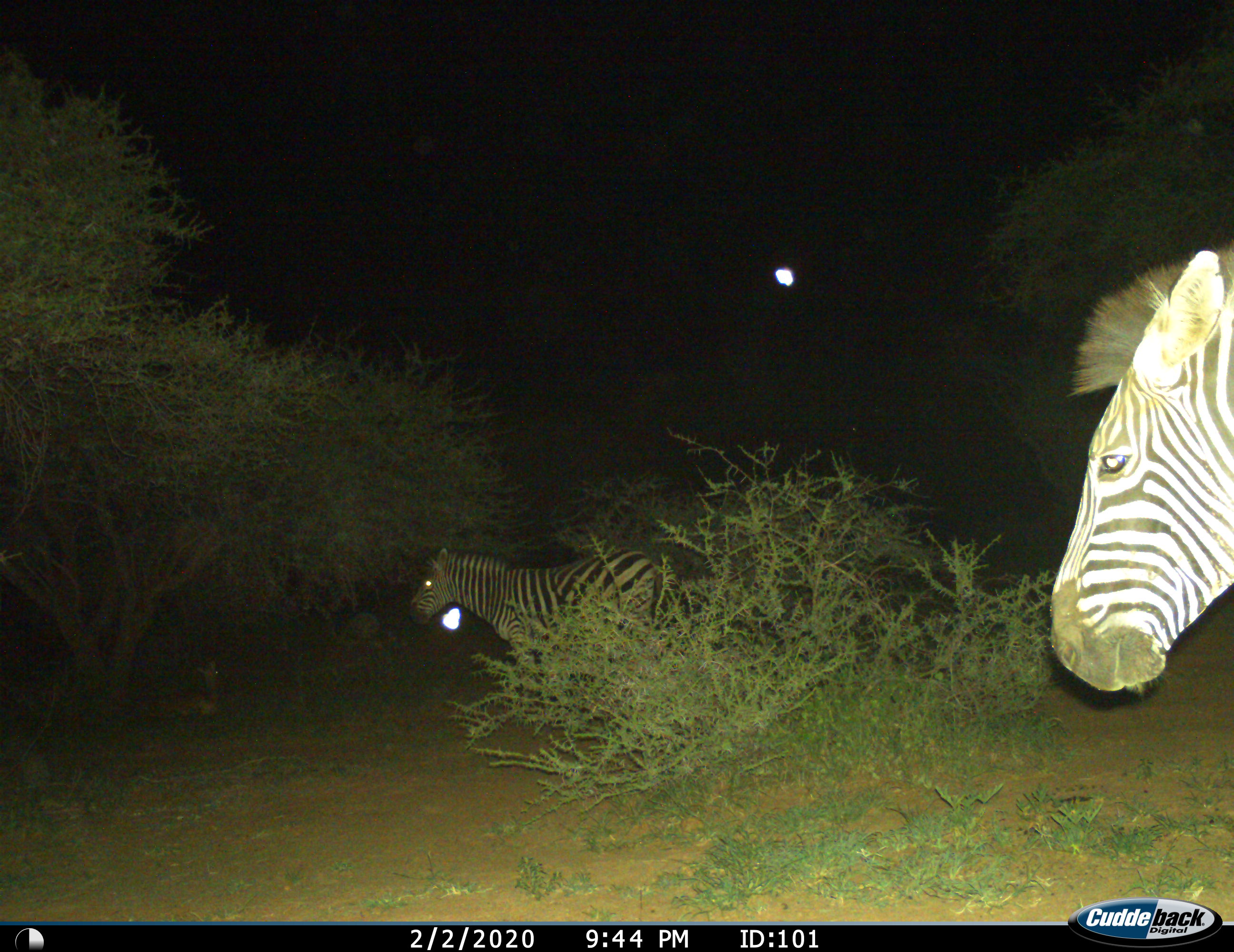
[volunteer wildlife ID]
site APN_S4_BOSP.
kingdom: Animalia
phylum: Chordata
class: Mammalia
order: Perissodactyla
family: Equidae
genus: Equus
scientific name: Equus quagga burchellii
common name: burchell's zebra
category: zebraburchells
Zebraburchells (burchell's zebra) (Equus quagga burchellii), count 2. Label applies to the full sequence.